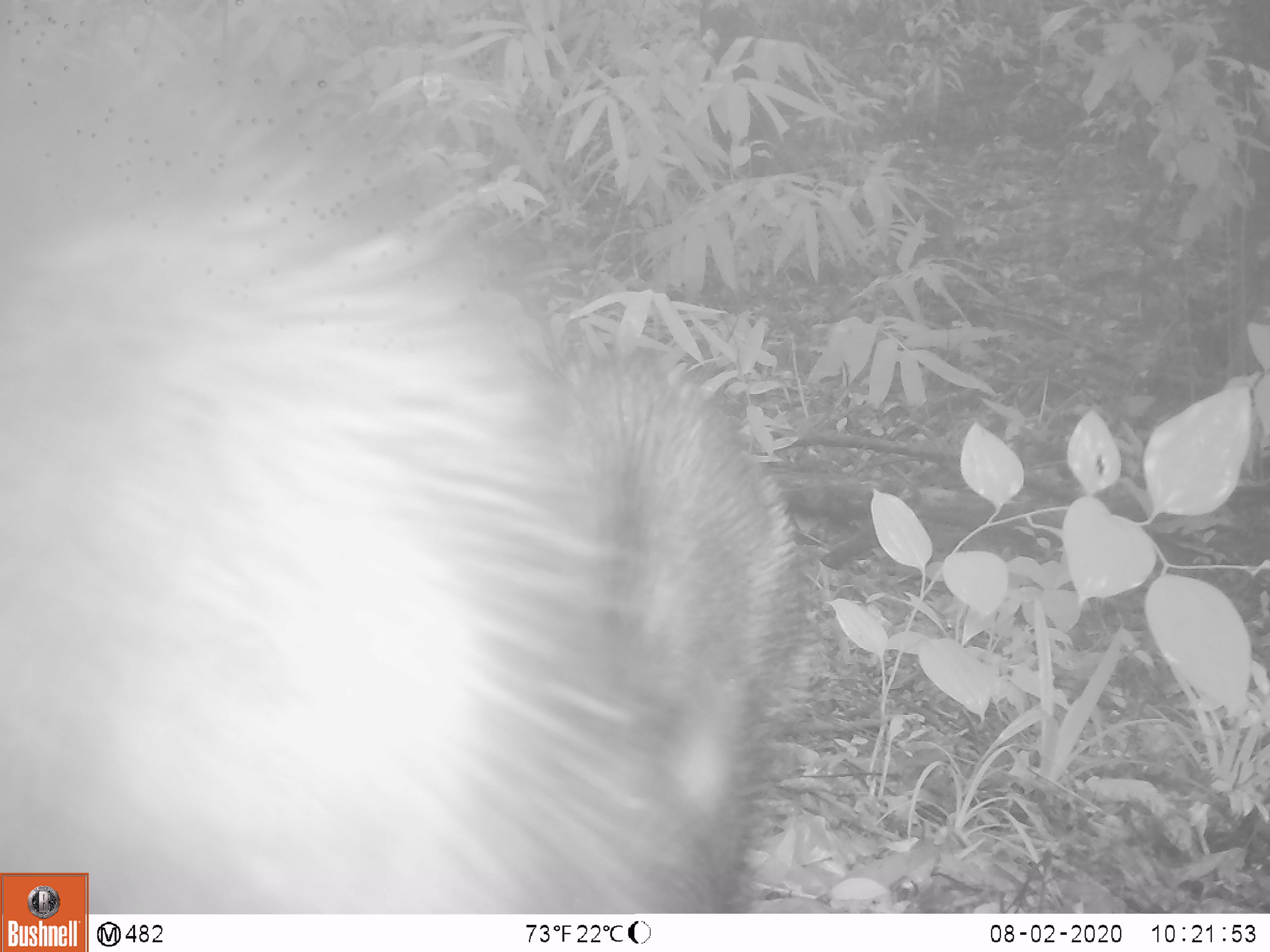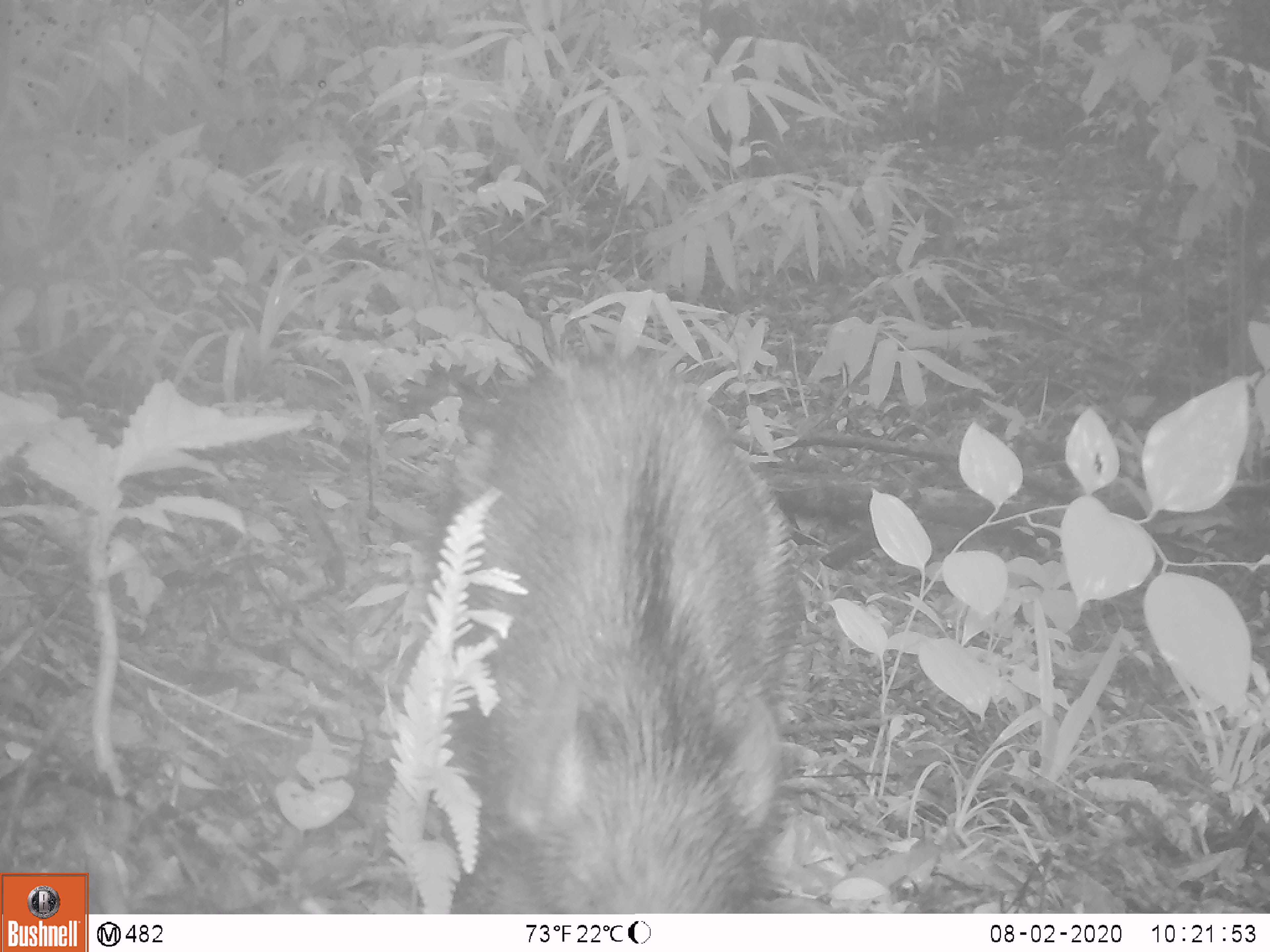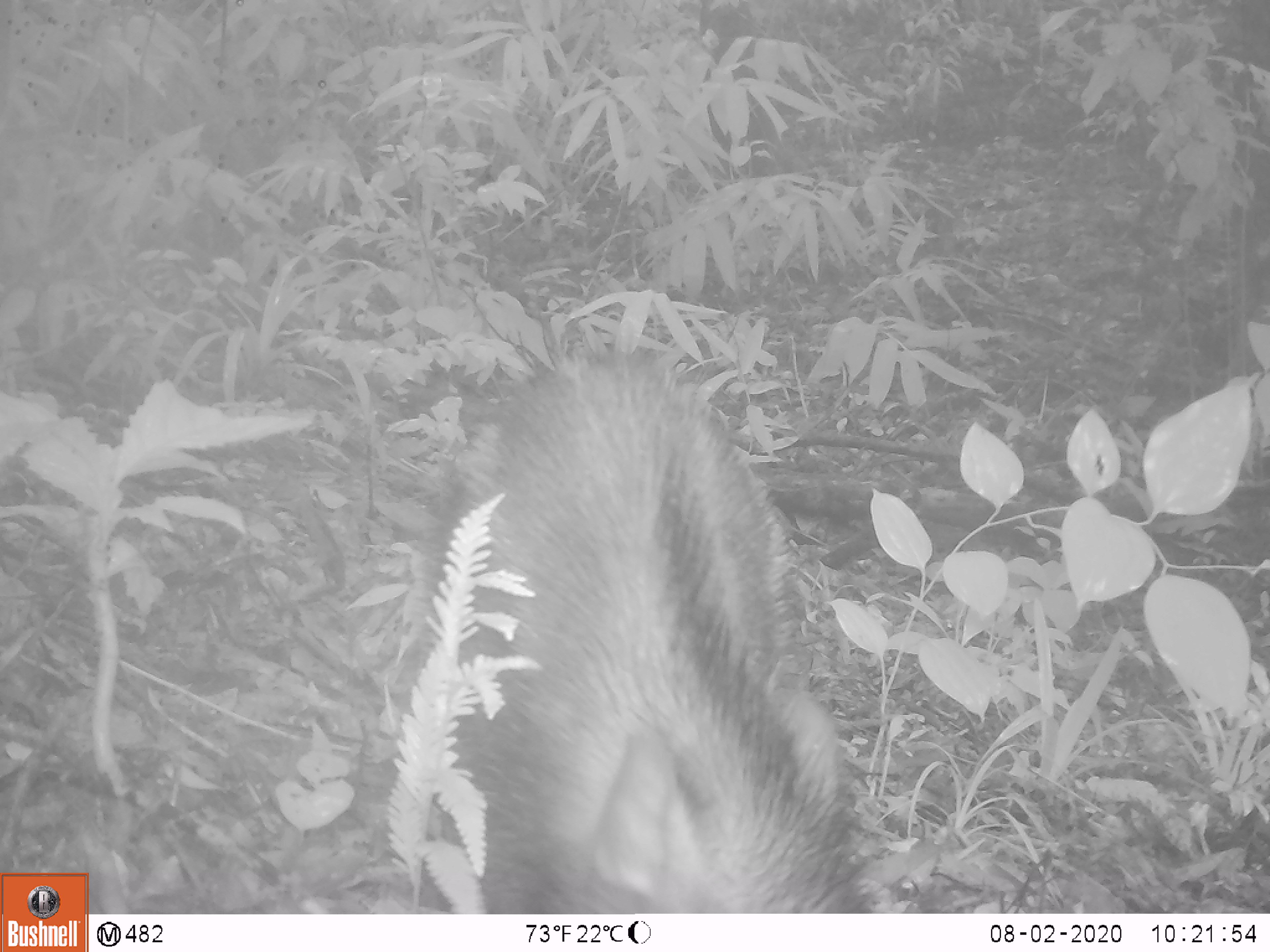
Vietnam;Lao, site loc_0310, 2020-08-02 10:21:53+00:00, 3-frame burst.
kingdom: Animalia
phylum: Chordata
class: Mammalia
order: Artiodactyla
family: Suidae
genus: Sus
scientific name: Sus scrofa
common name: eurasian wild pig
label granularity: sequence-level